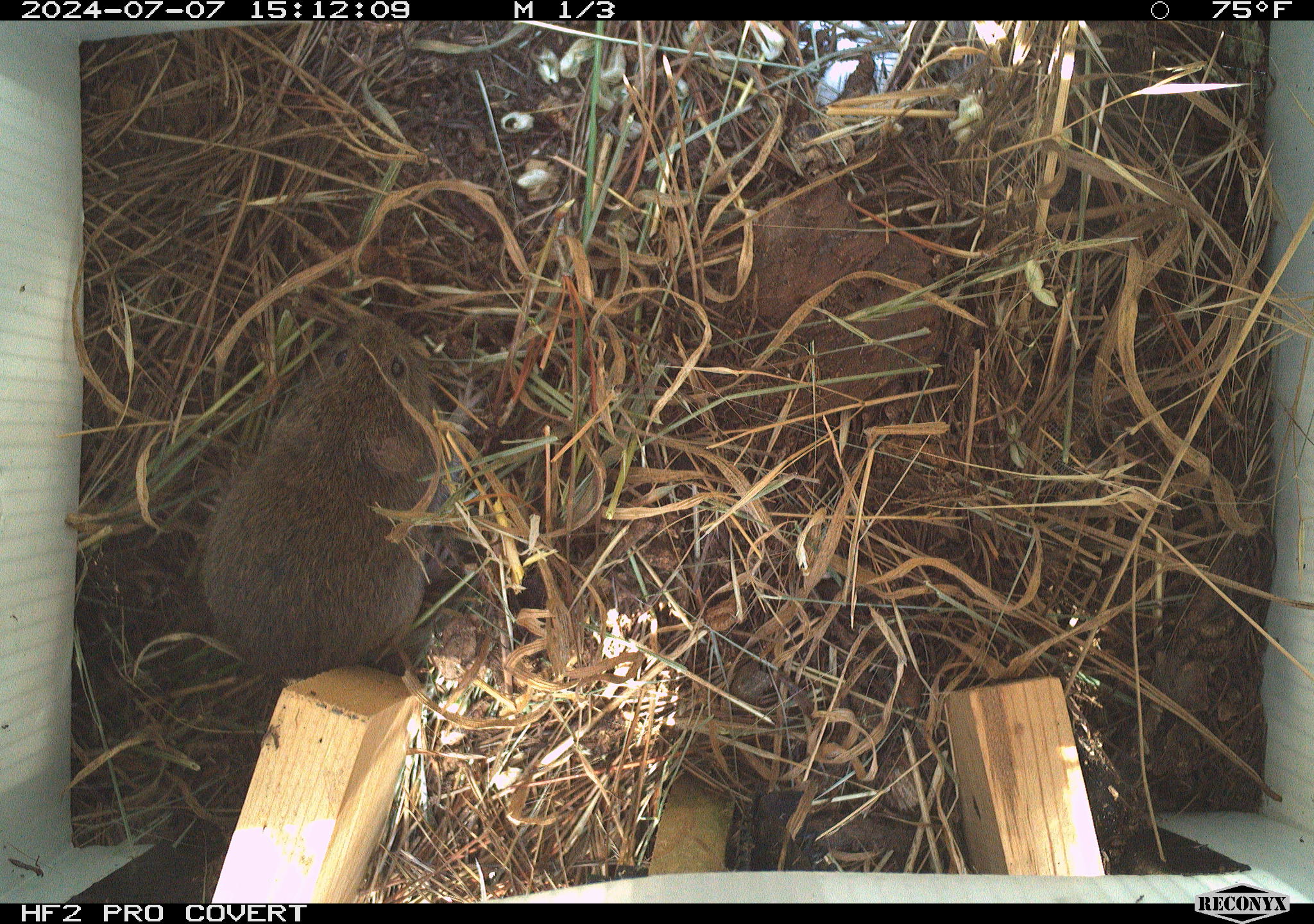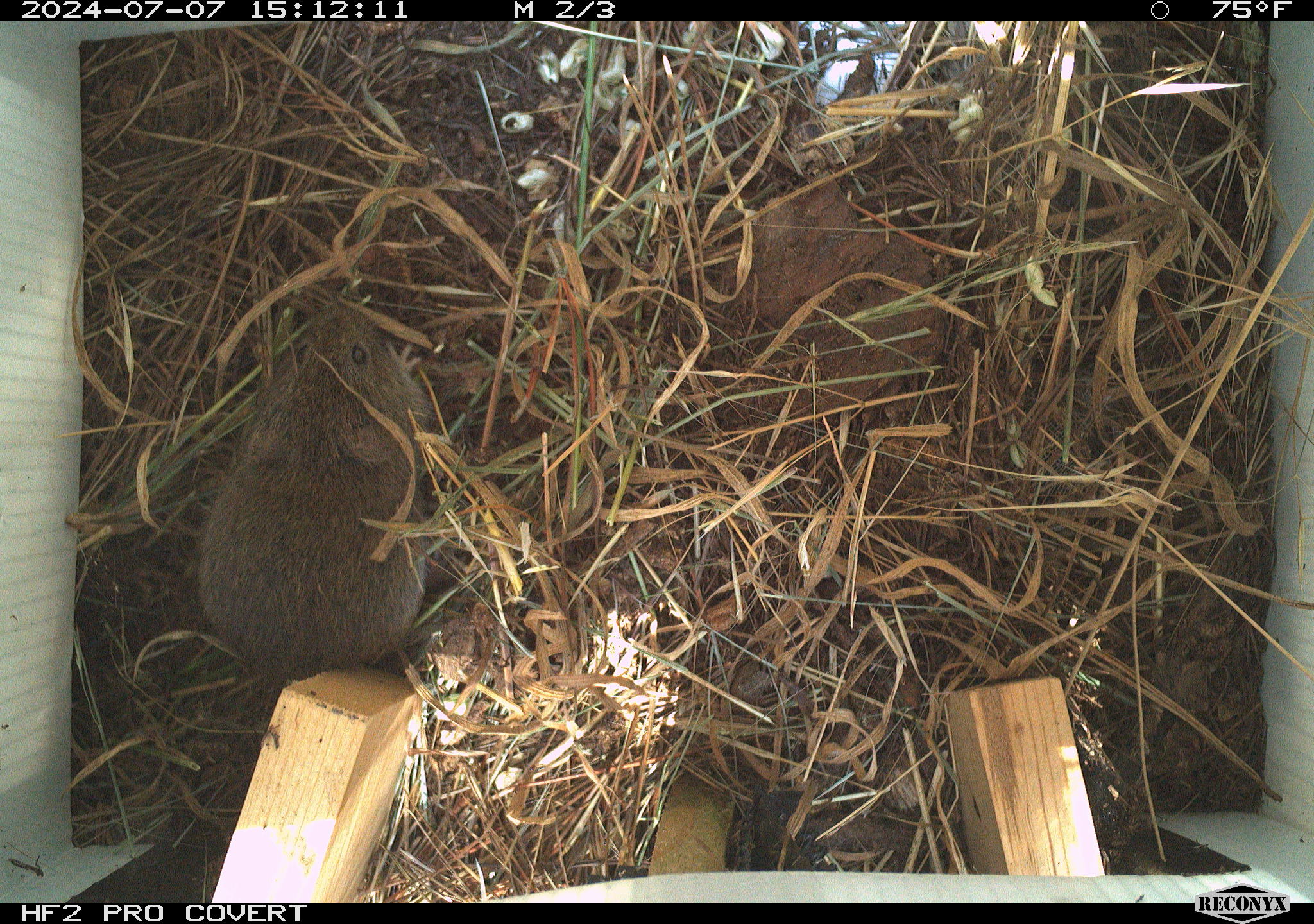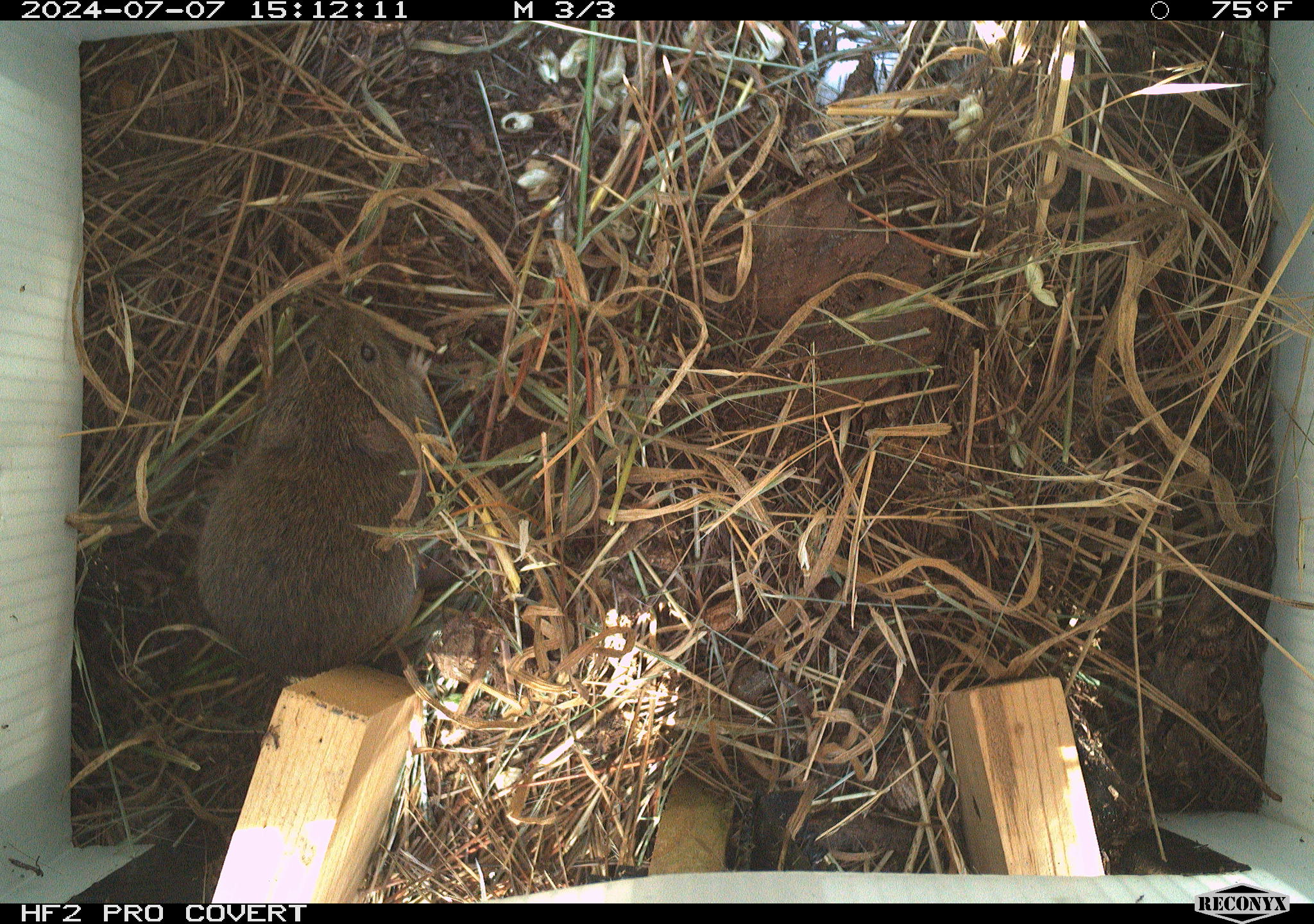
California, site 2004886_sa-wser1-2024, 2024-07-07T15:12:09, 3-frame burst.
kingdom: Animalia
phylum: Chordata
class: Mammalia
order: Rodentia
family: Cricetidae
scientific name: Arvicolinae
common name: voles, lemmings, and muskrats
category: arvicolinae subfamily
Arvicolinae subfamily (voles, lemmings, and muskrats) (Arvicolinae).